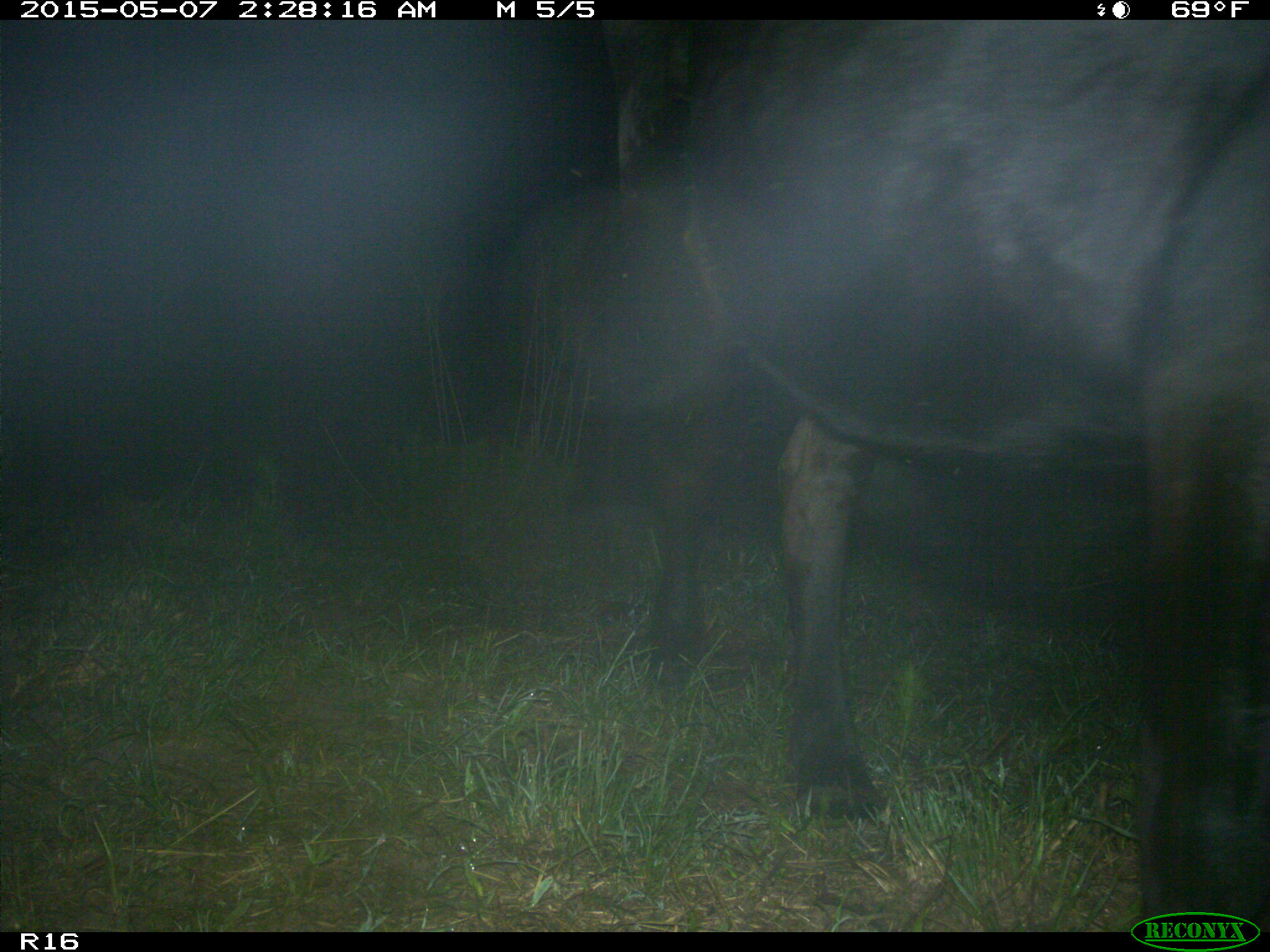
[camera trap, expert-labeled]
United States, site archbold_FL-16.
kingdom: Animalia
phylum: Chordata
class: Mammalia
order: Artiodactyla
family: Bovidae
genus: Bos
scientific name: Bos taurus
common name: domestic cow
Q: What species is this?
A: Bos taurus (domestic cow).